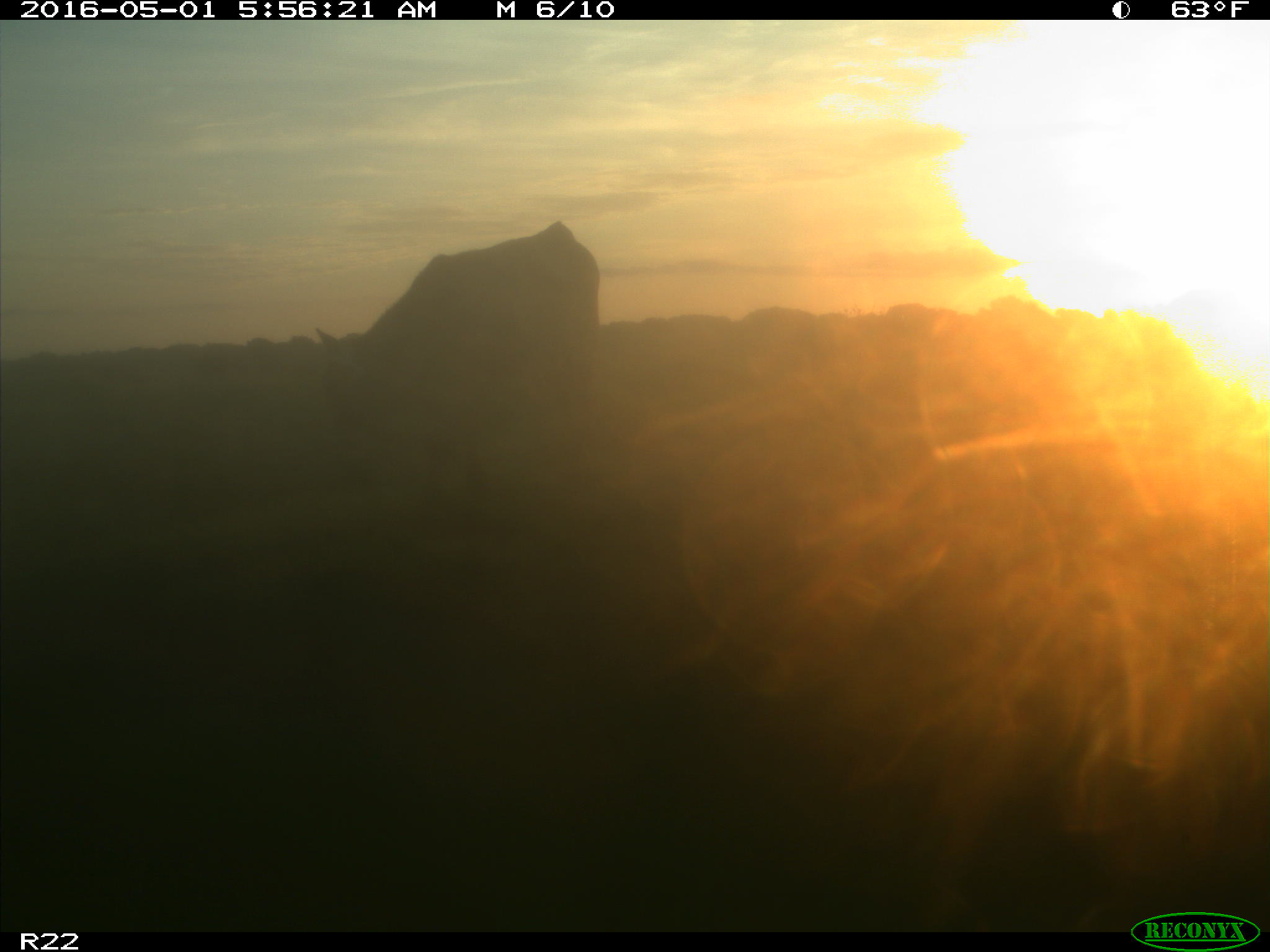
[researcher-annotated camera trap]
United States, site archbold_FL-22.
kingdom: Animalia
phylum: Chordata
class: Mammalia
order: Artiodactyla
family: Bovidae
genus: Bos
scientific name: Bos taurus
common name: domestic cow